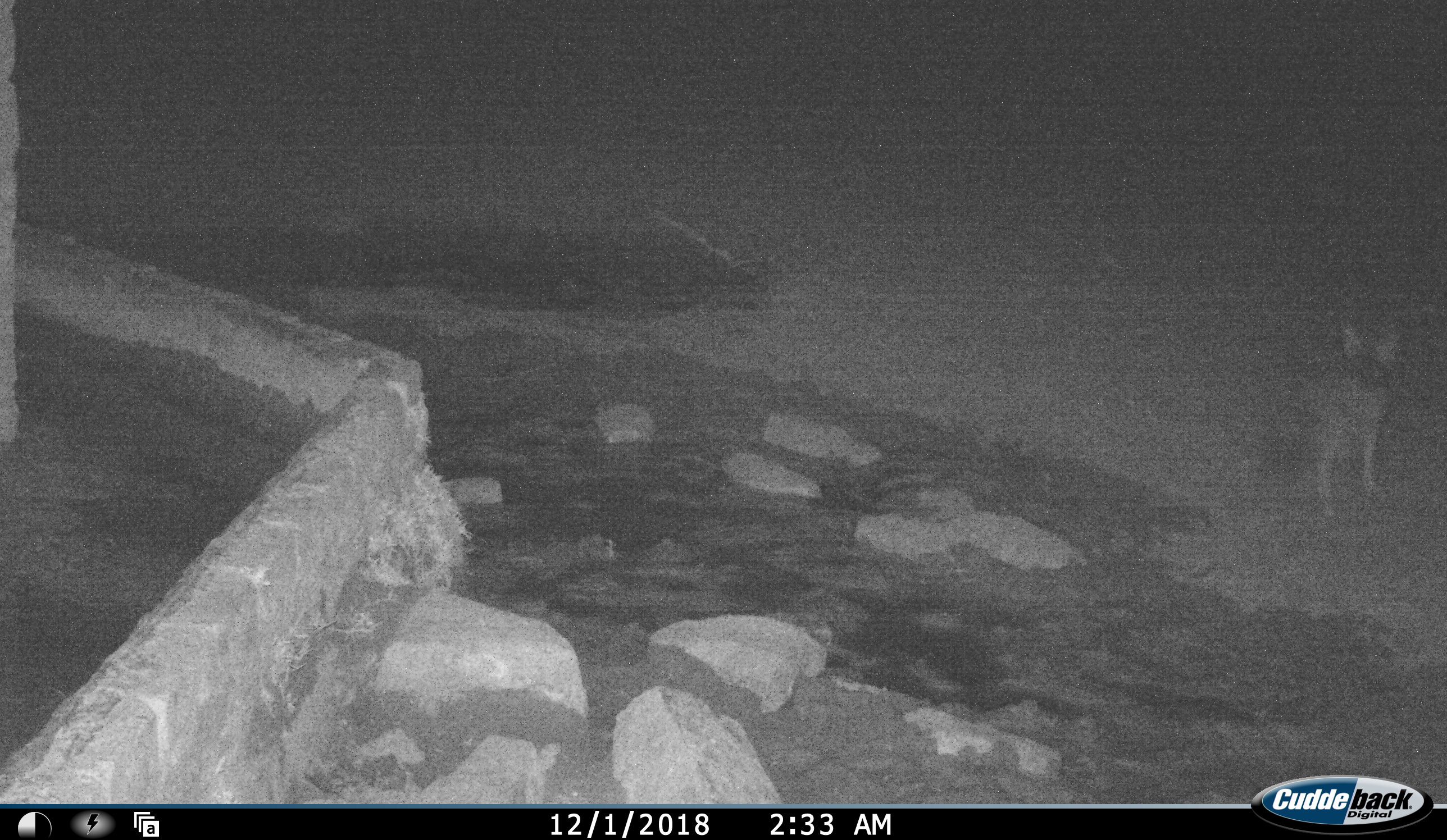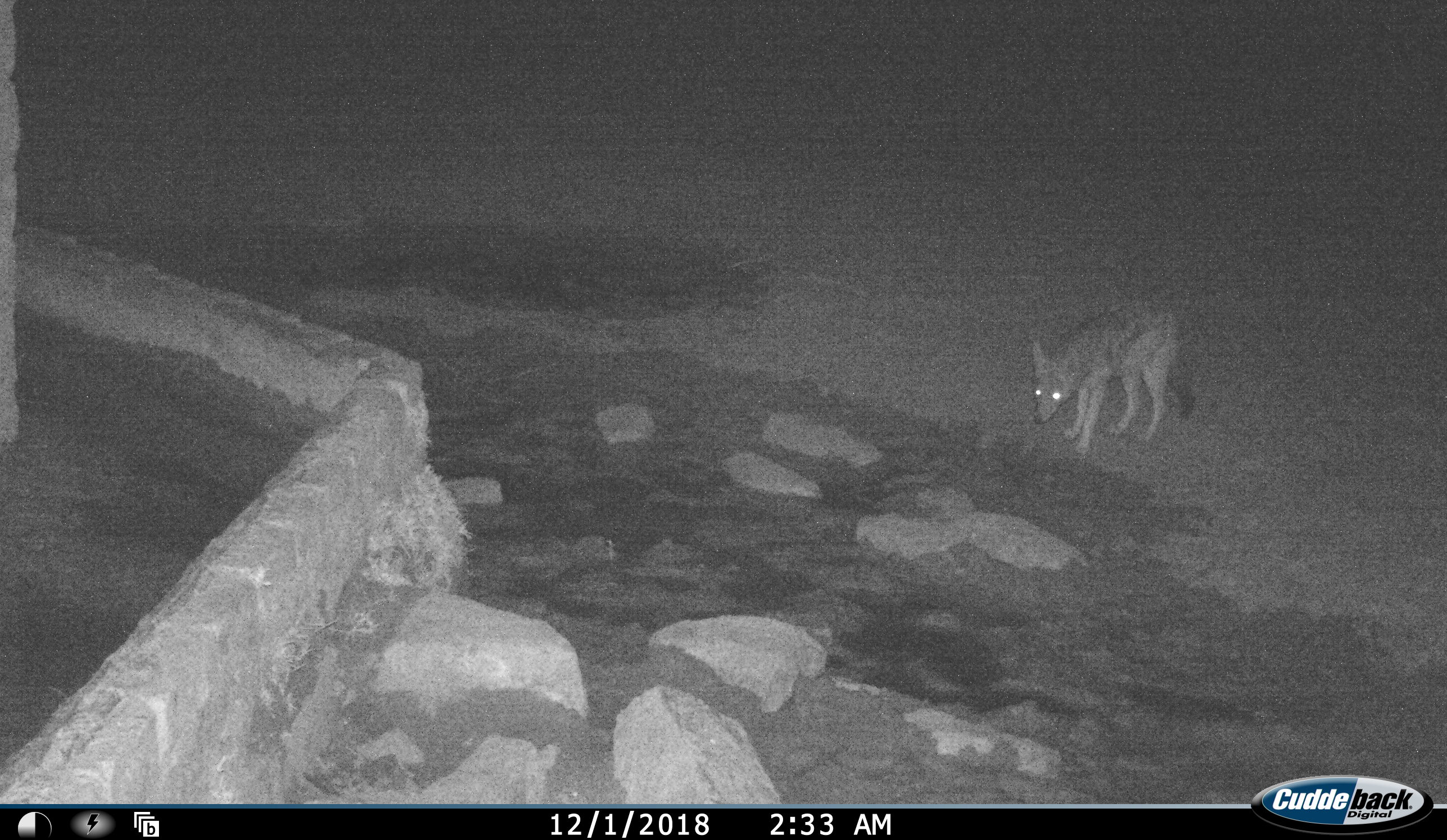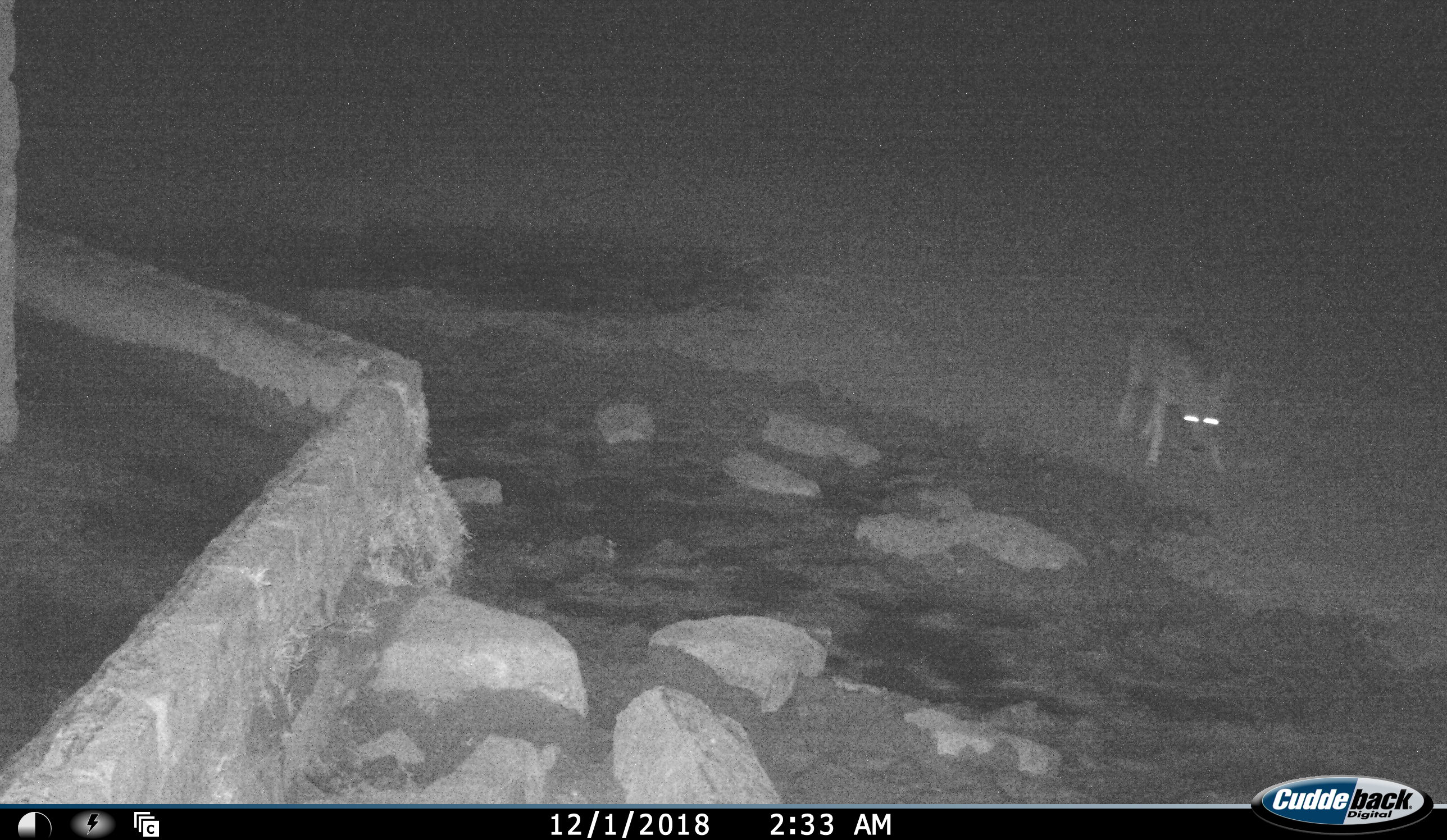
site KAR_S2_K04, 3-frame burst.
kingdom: Animalia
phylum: Chordata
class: Mammalia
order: Carnivora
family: Canidae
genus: Lupulella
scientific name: Lupulella mesomelas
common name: black-backed jackal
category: jackalblackbacked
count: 1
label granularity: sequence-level